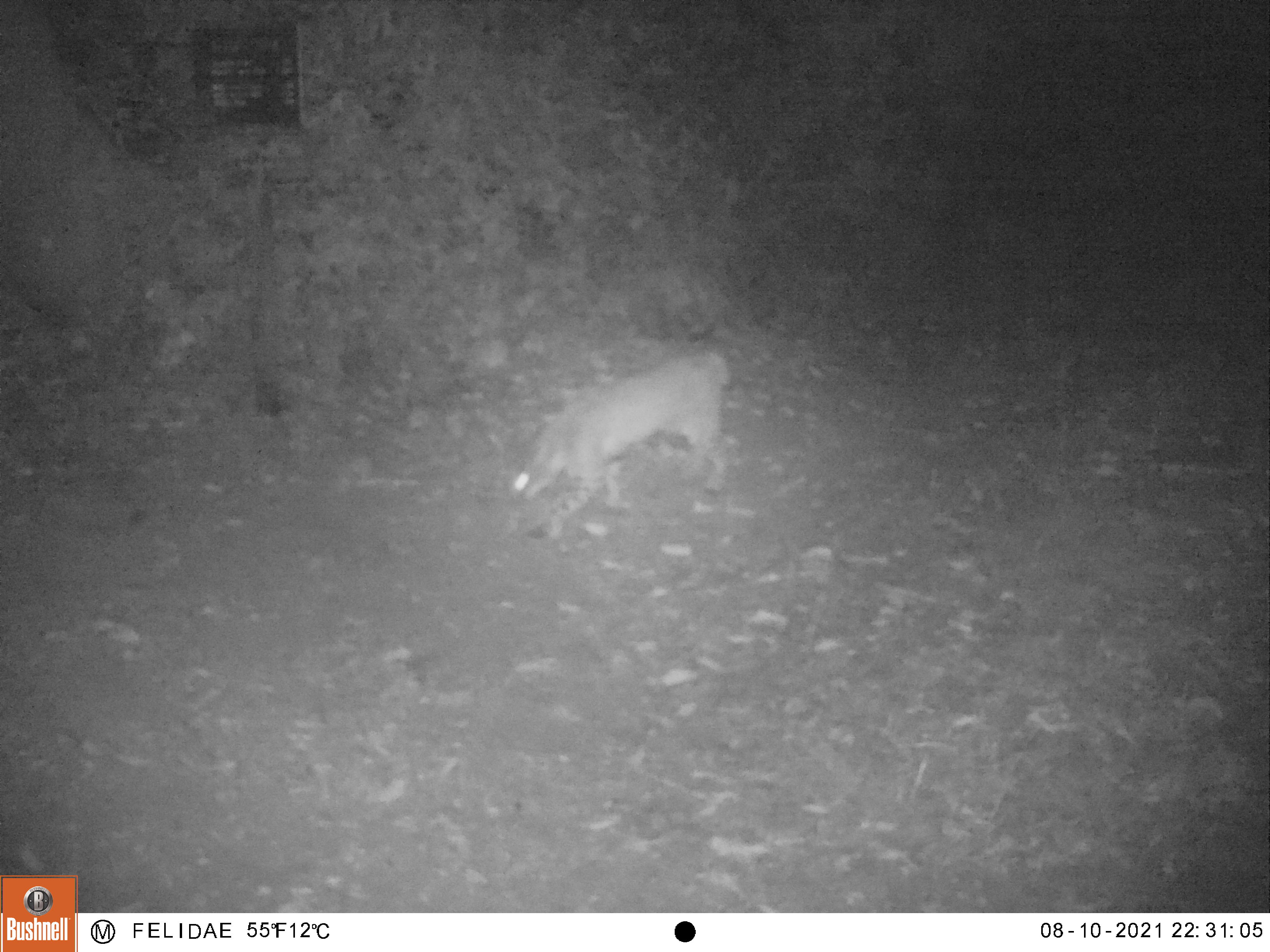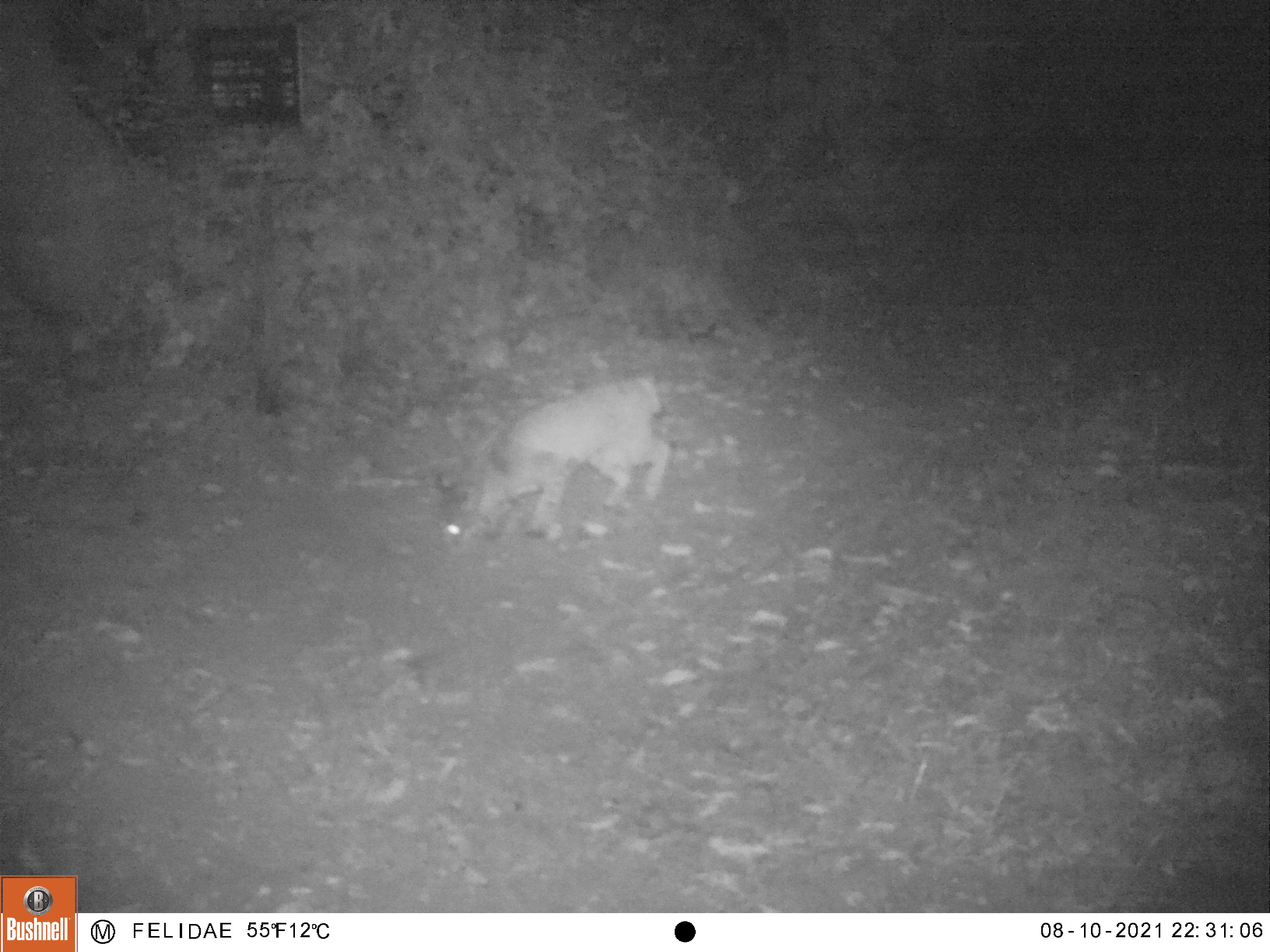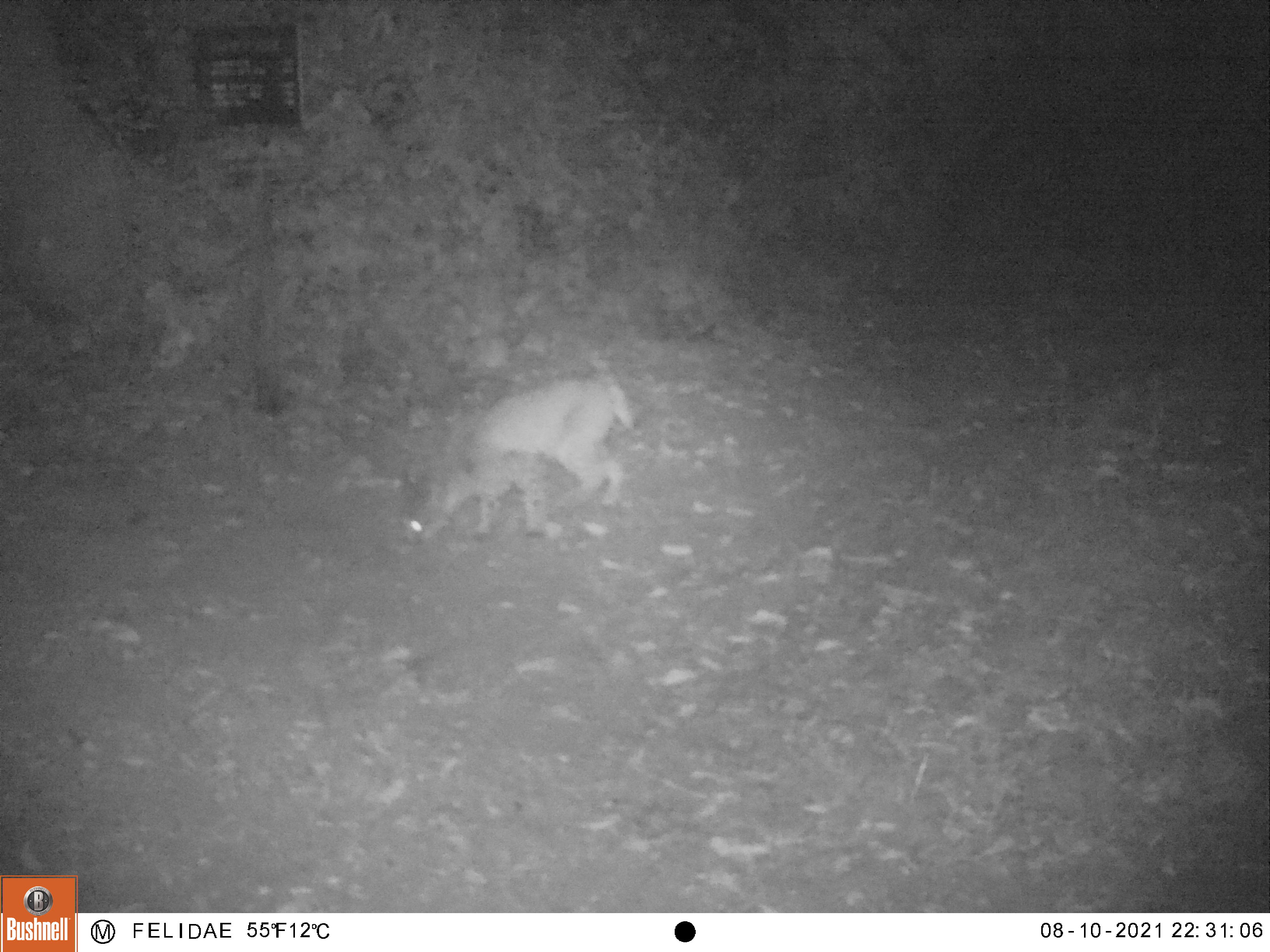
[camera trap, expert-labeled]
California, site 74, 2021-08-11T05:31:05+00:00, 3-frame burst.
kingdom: Animalia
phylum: Chordata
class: Mammalia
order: Carnivora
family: Felidae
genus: Lynx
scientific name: Lynx rufus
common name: bobcat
Bobcat (Lynx rufus).